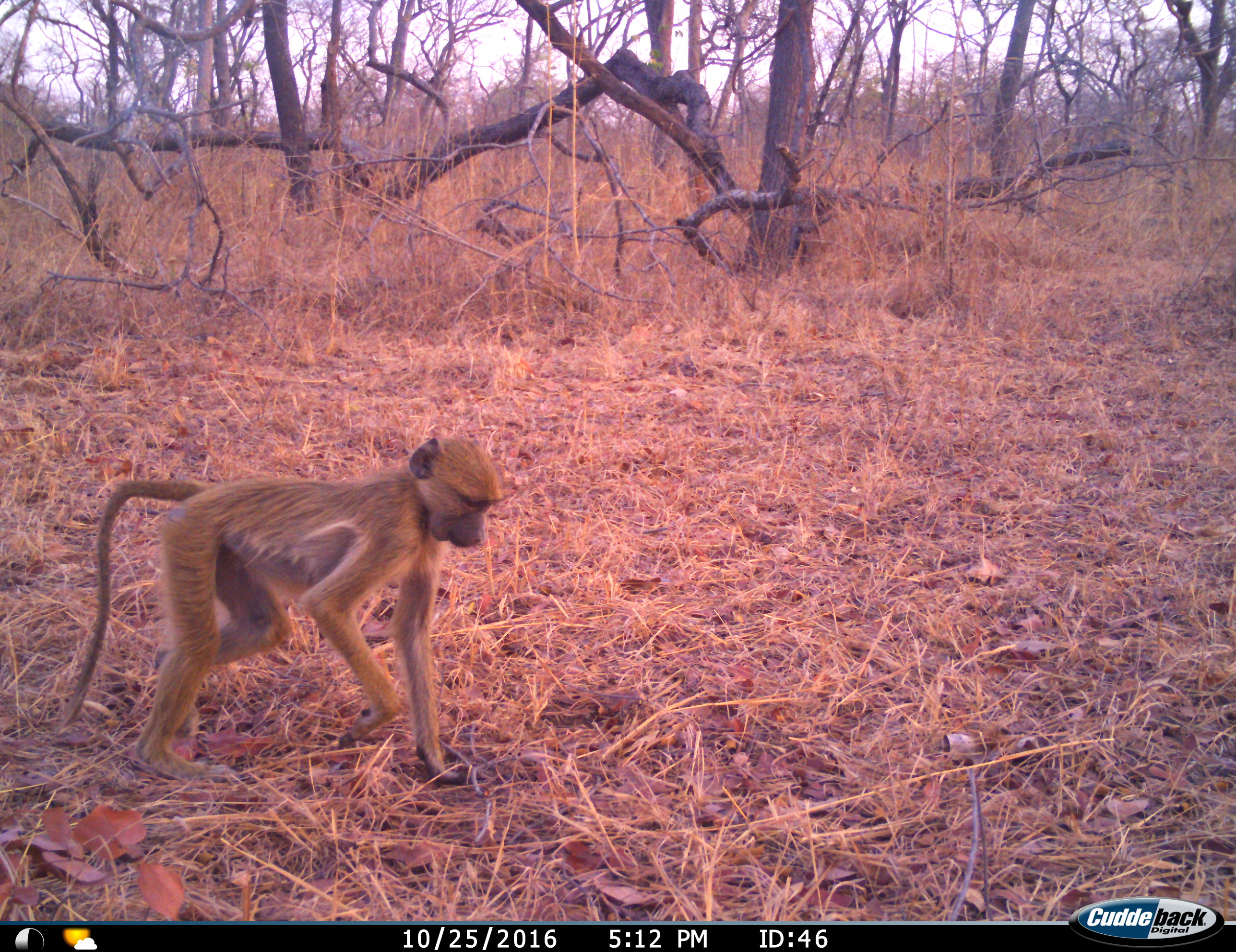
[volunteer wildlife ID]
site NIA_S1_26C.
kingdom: Animalia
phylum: Chordata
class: Mammalia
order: Primates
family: Cercopithecidae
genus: Papio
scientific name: Papio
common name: baboon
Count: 1.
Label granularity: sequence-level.